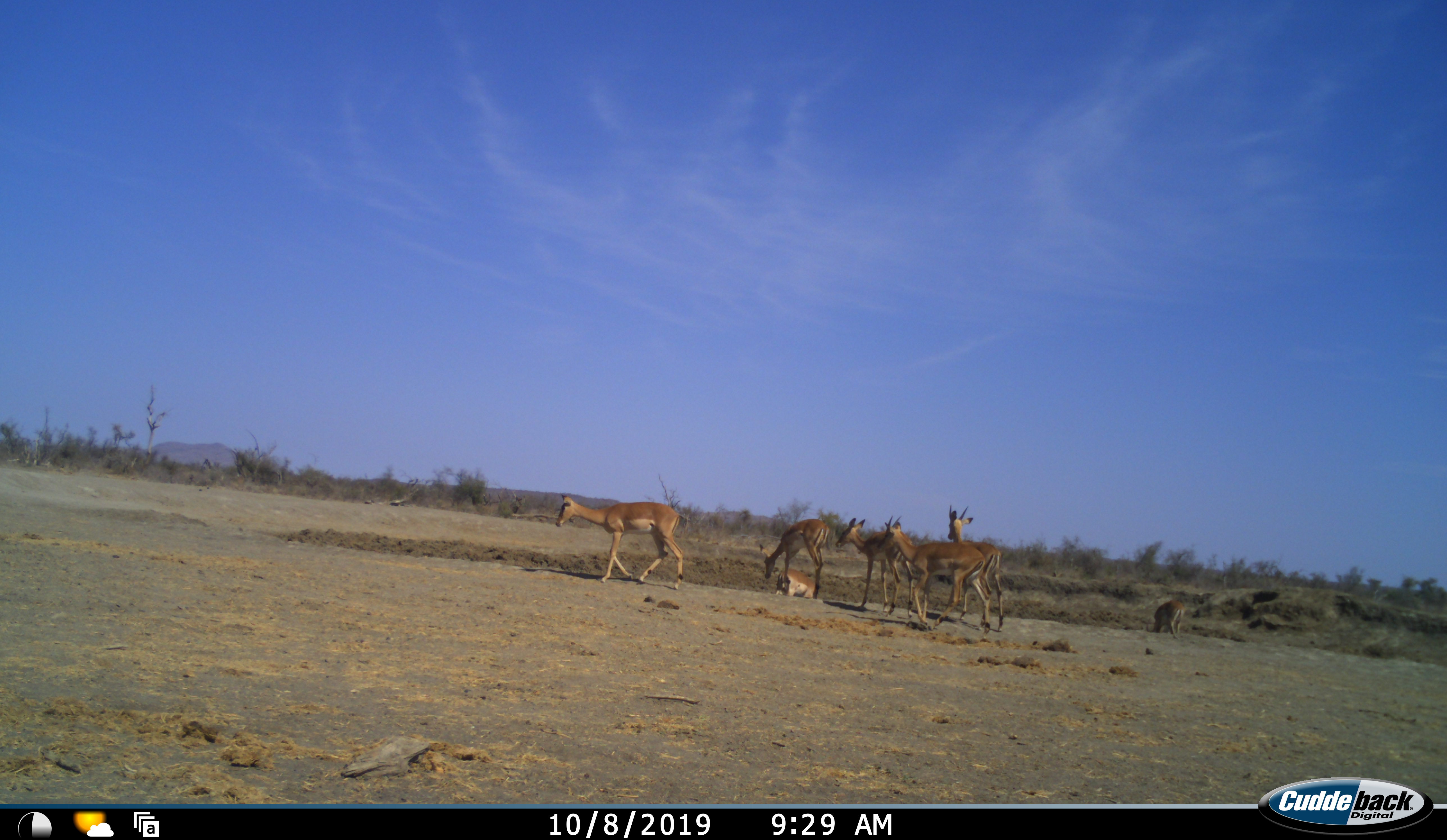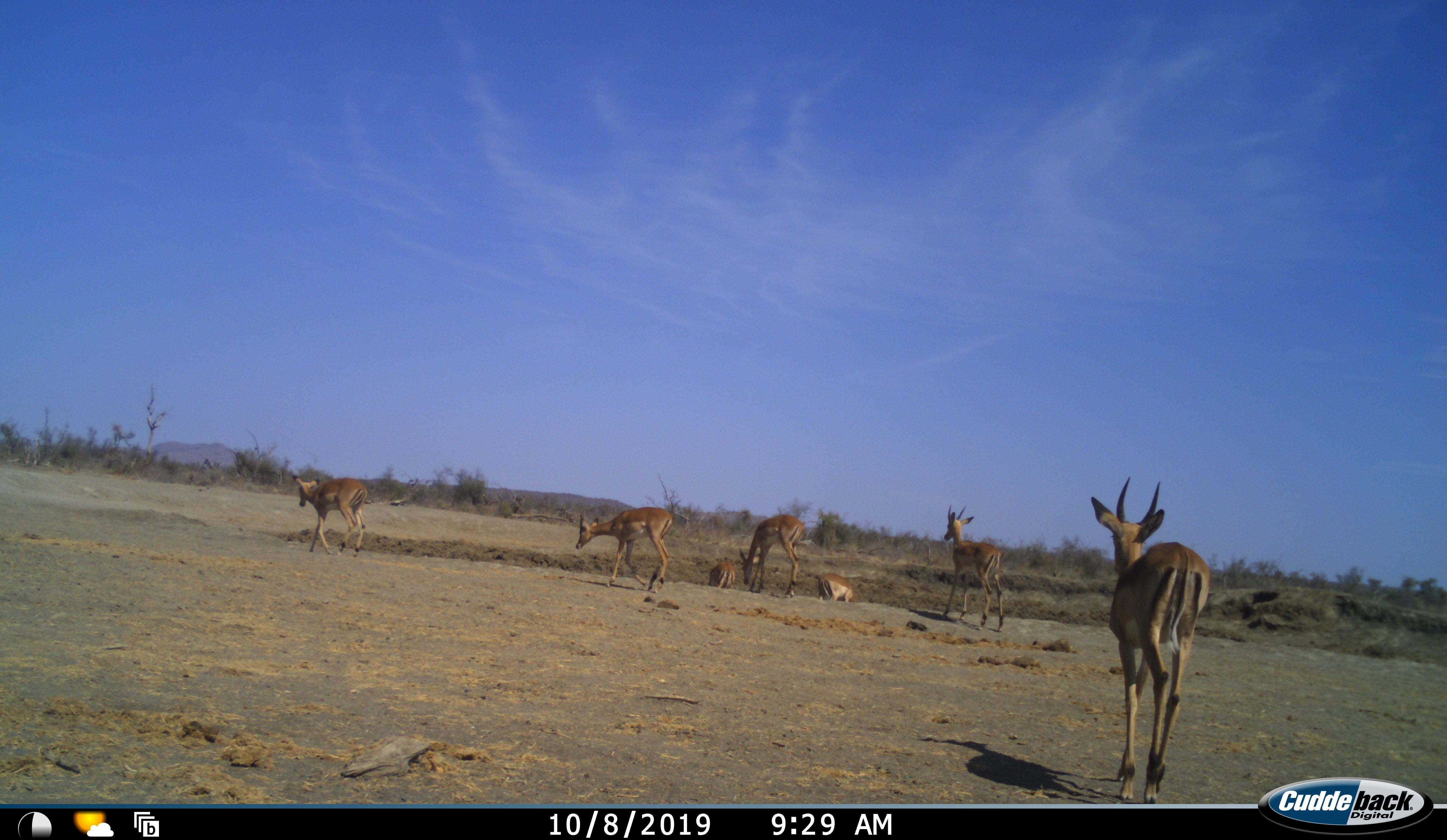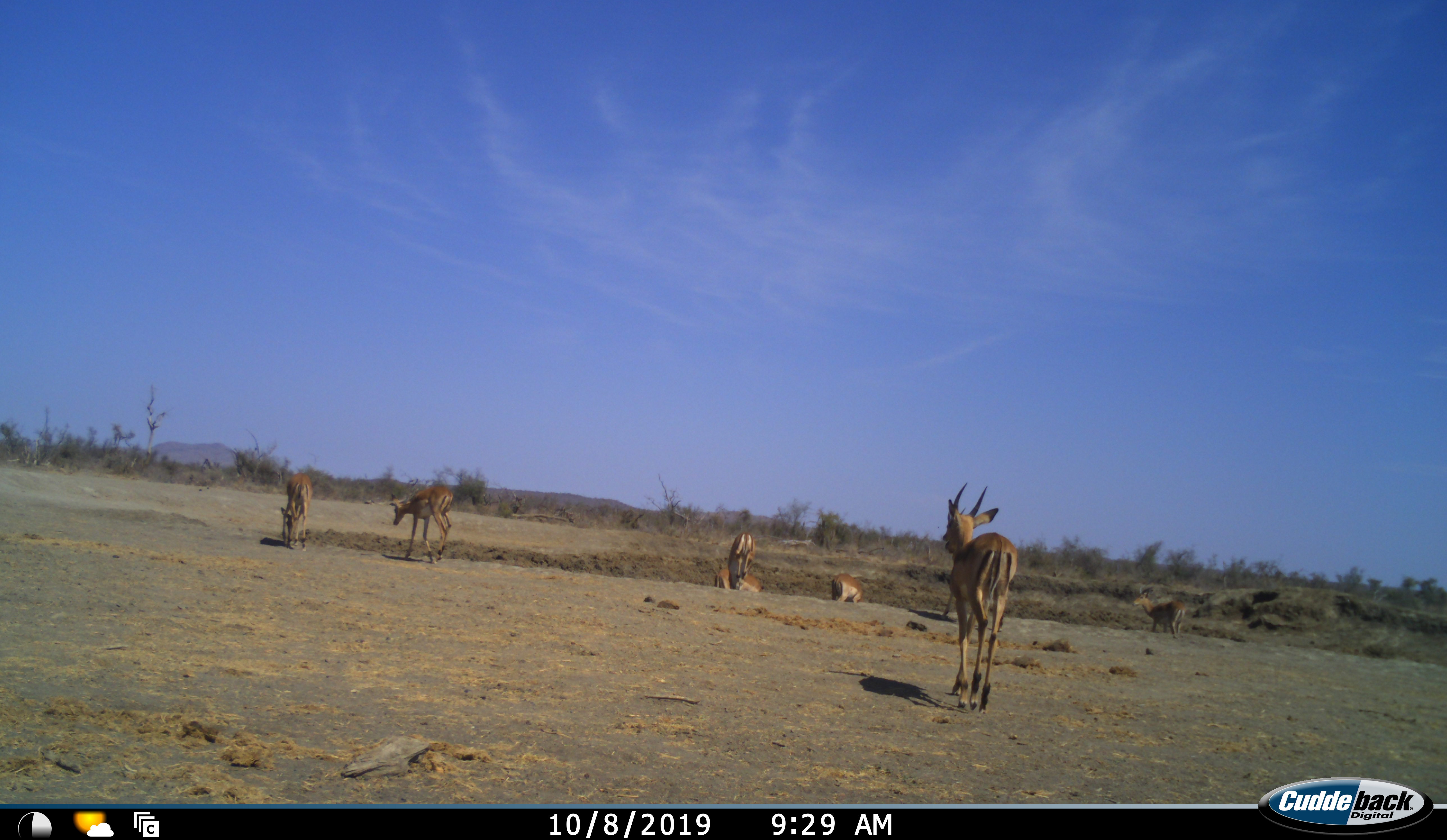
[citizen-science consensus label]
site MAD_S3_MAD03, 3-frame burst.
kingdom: Animalia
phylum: Chordata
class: Mammalia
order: Artiodactyla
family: Bovidae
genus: Aepyceros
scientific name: Aepyceros melampus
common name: impala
Impala (Aepyceros melampus), count 7. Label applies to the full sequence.